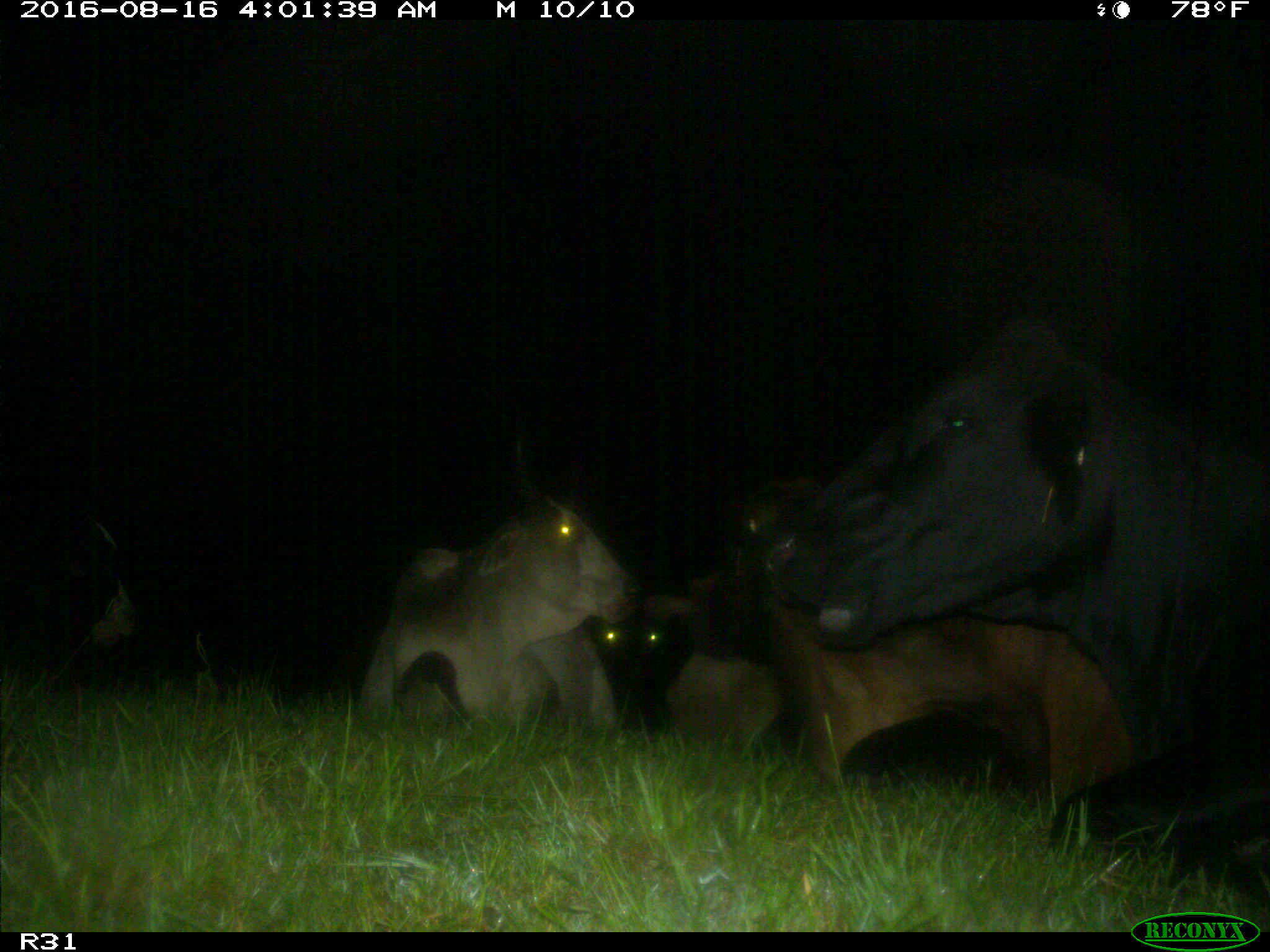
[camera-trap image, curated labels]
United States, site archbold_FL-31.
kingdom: Animalia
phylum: Chordata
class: Mammalia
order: Artiodactyla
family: Bovidae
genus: Bos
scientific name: Bos taurus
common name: domestic cow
Bos taurus (domestic cow).